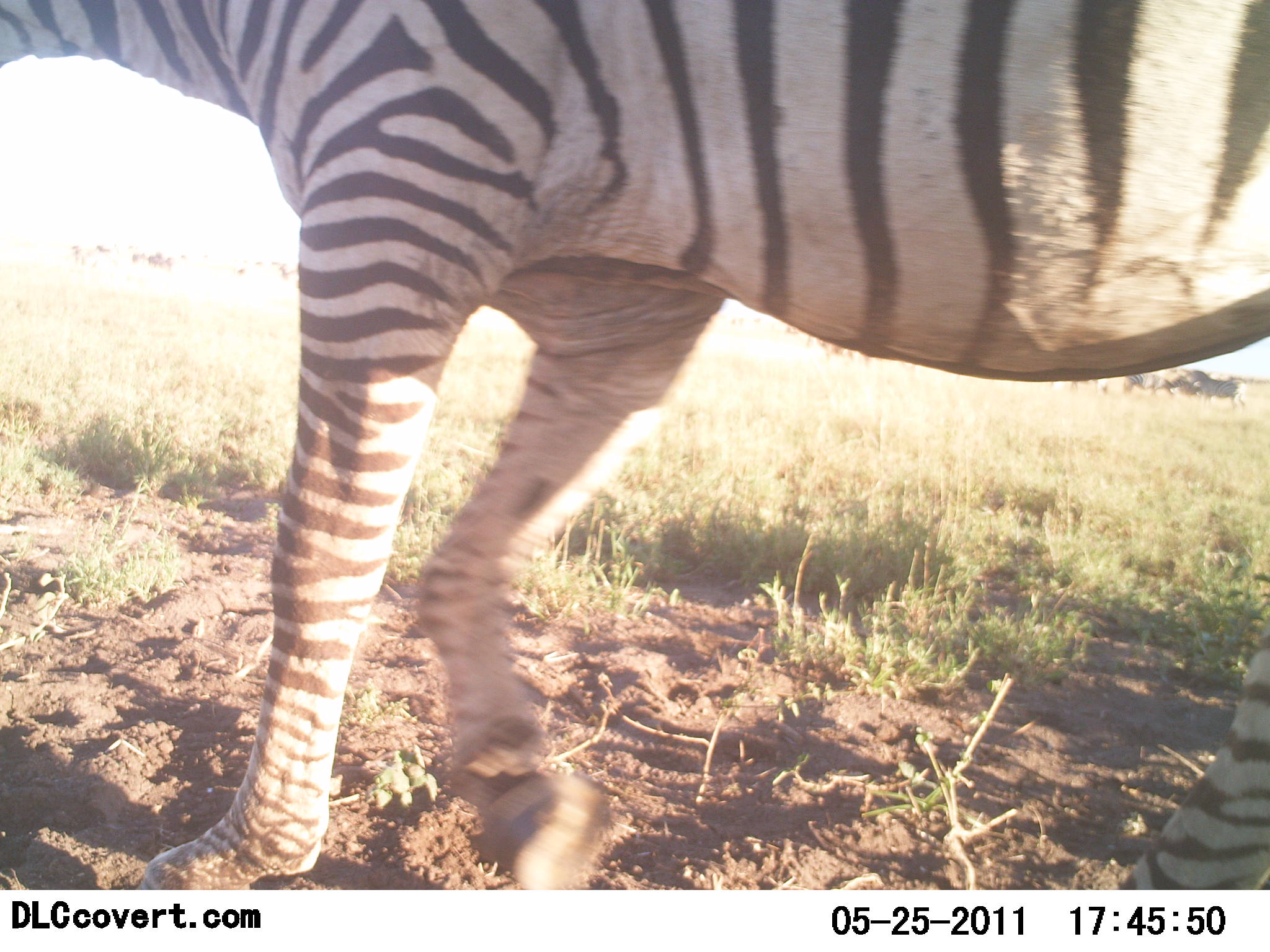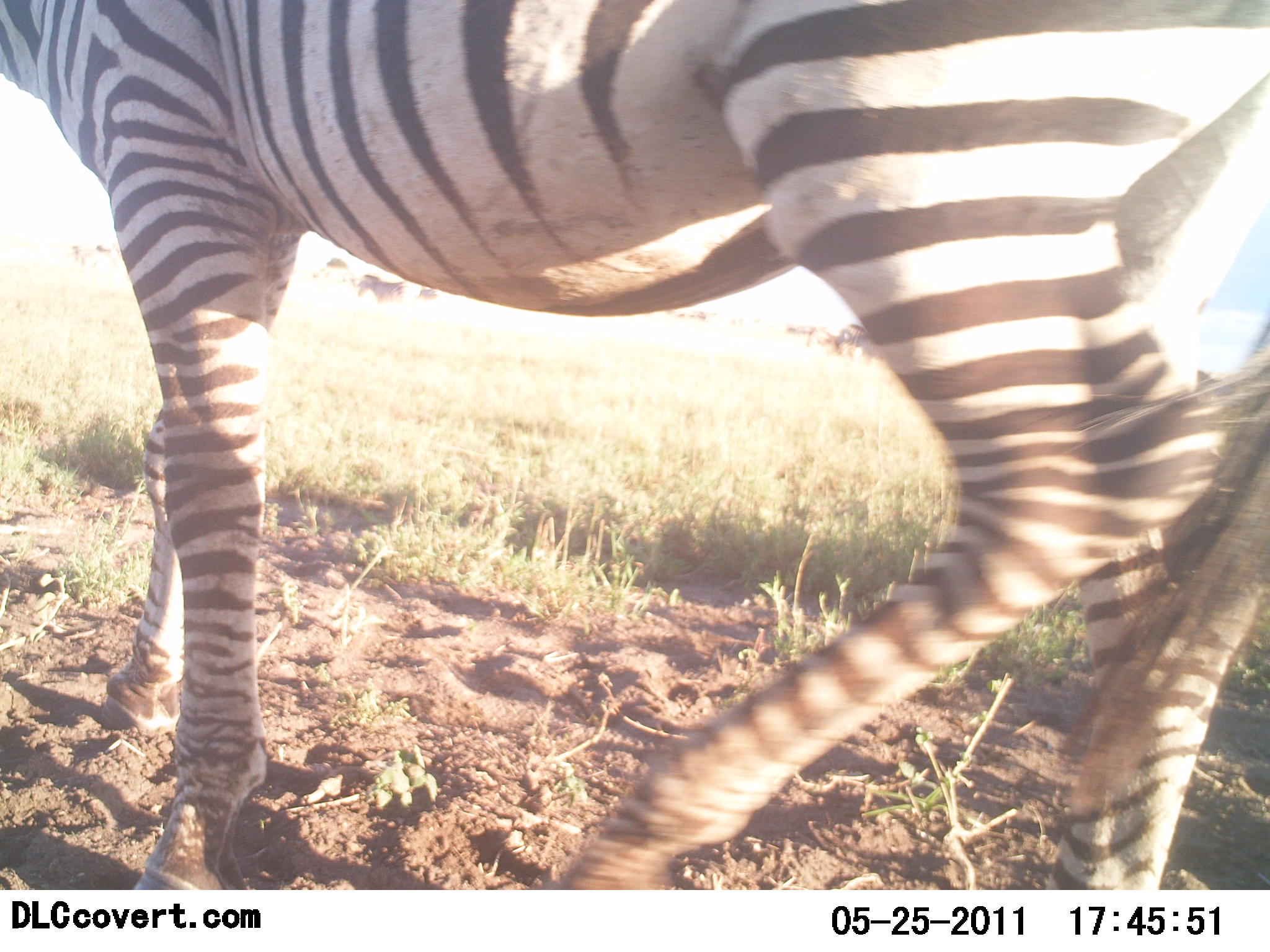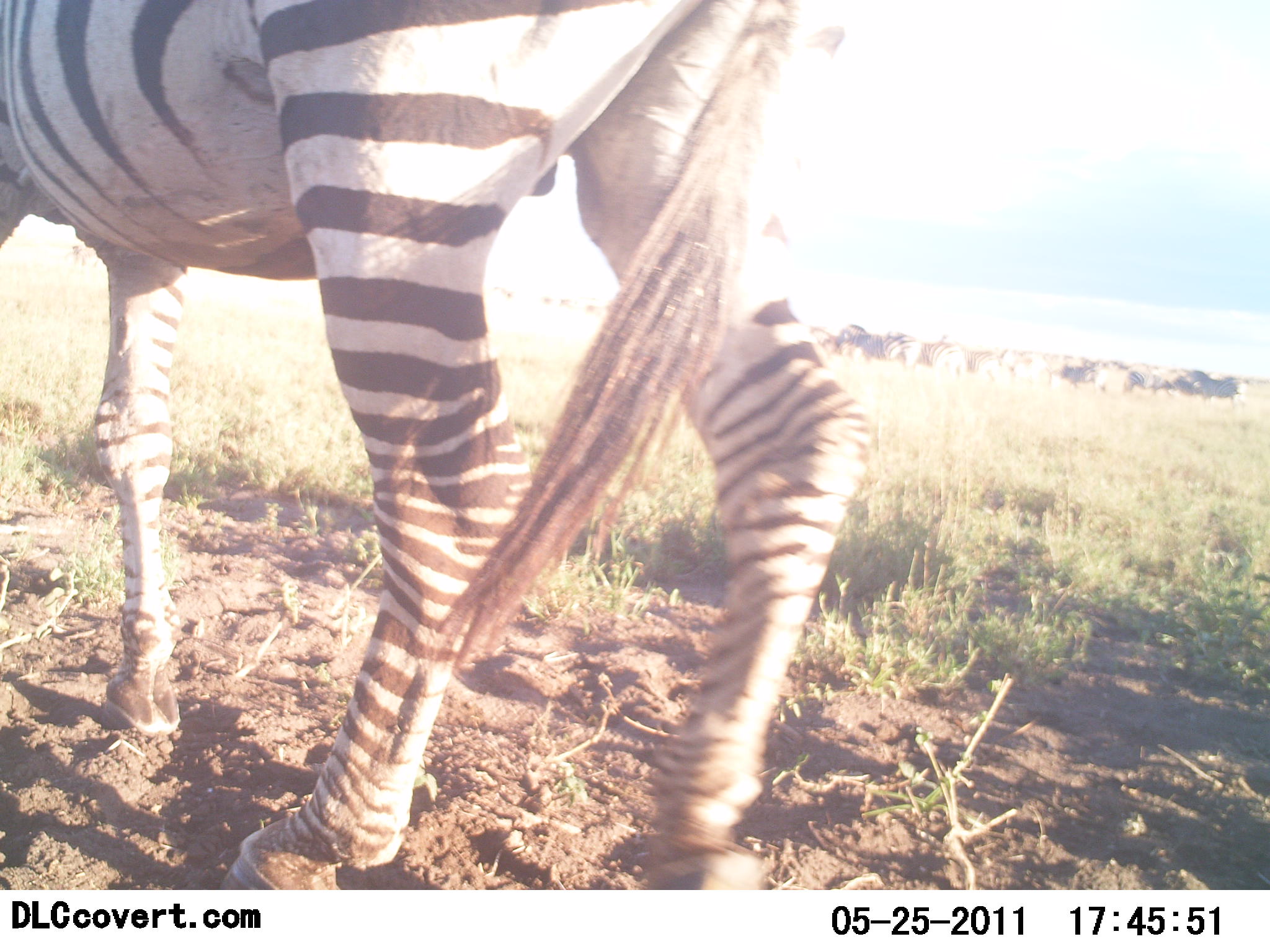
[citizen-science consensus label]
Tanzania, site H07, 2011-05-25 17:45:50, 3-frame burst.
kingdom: Animalia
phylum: Chordata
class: Mammalia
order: Perissodactyla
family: Equidae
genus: Equus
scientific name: Equus quagga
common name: plains zebra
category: zebra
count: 1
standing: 20%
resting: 0%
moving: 100%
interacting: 0%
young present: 0%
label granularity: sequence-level